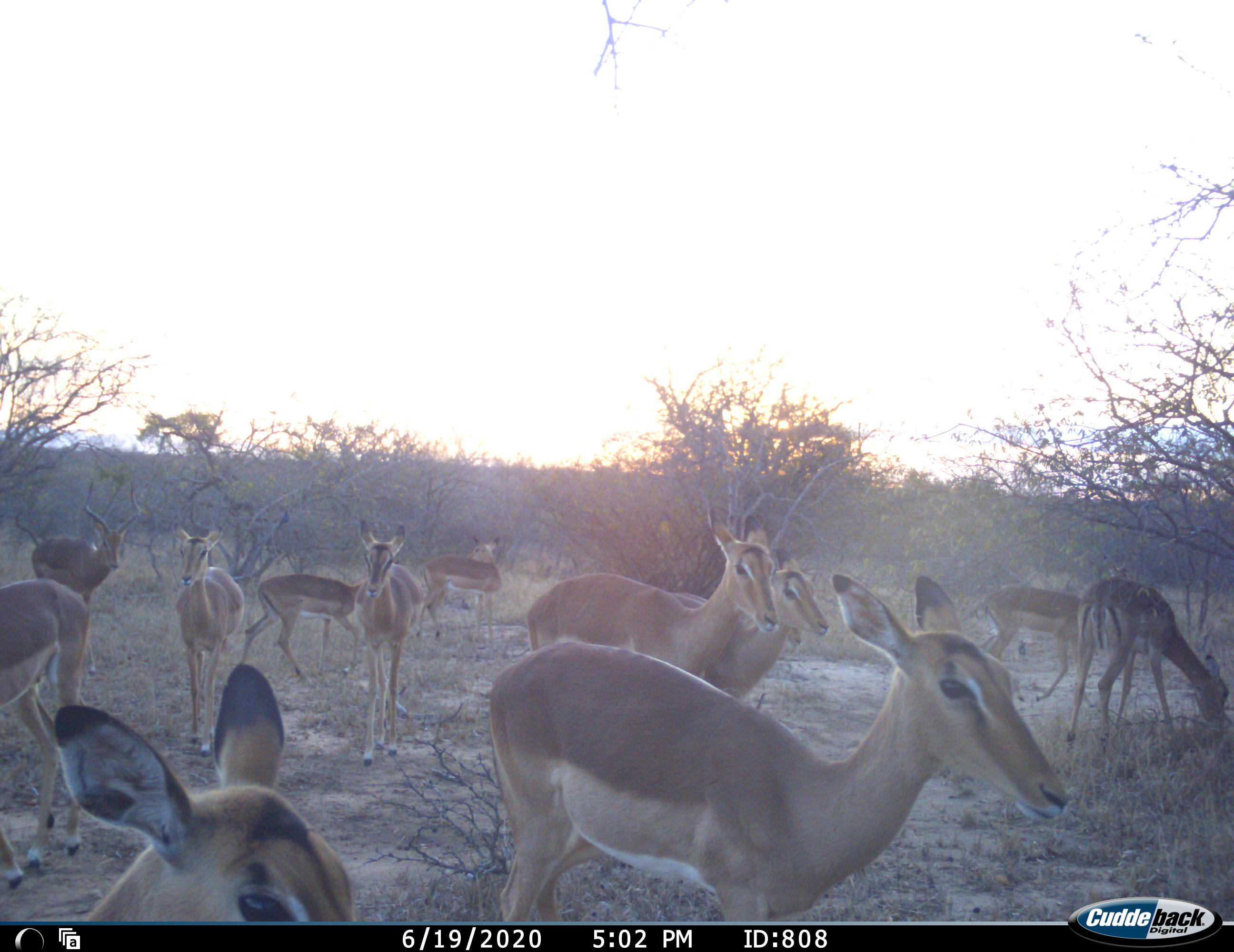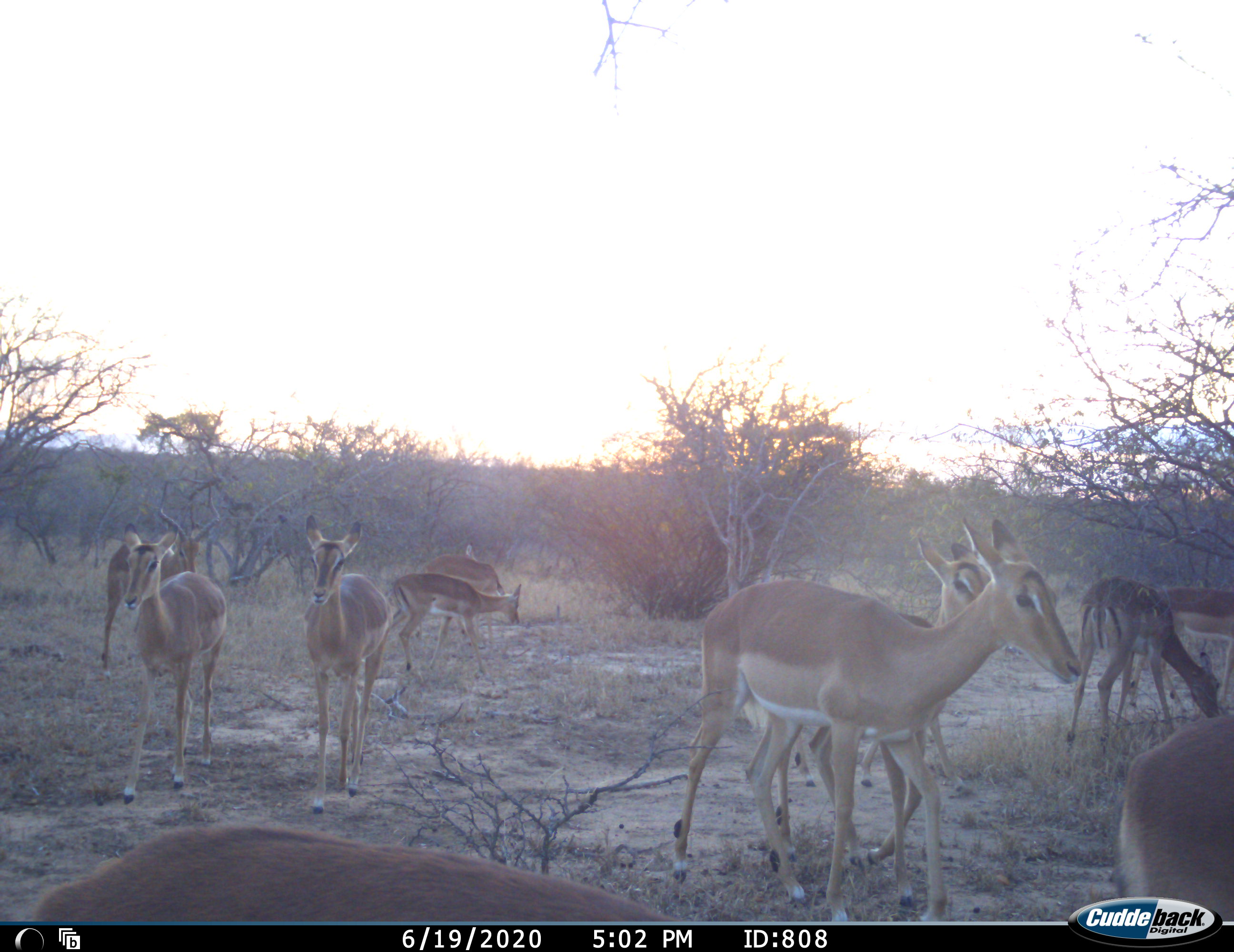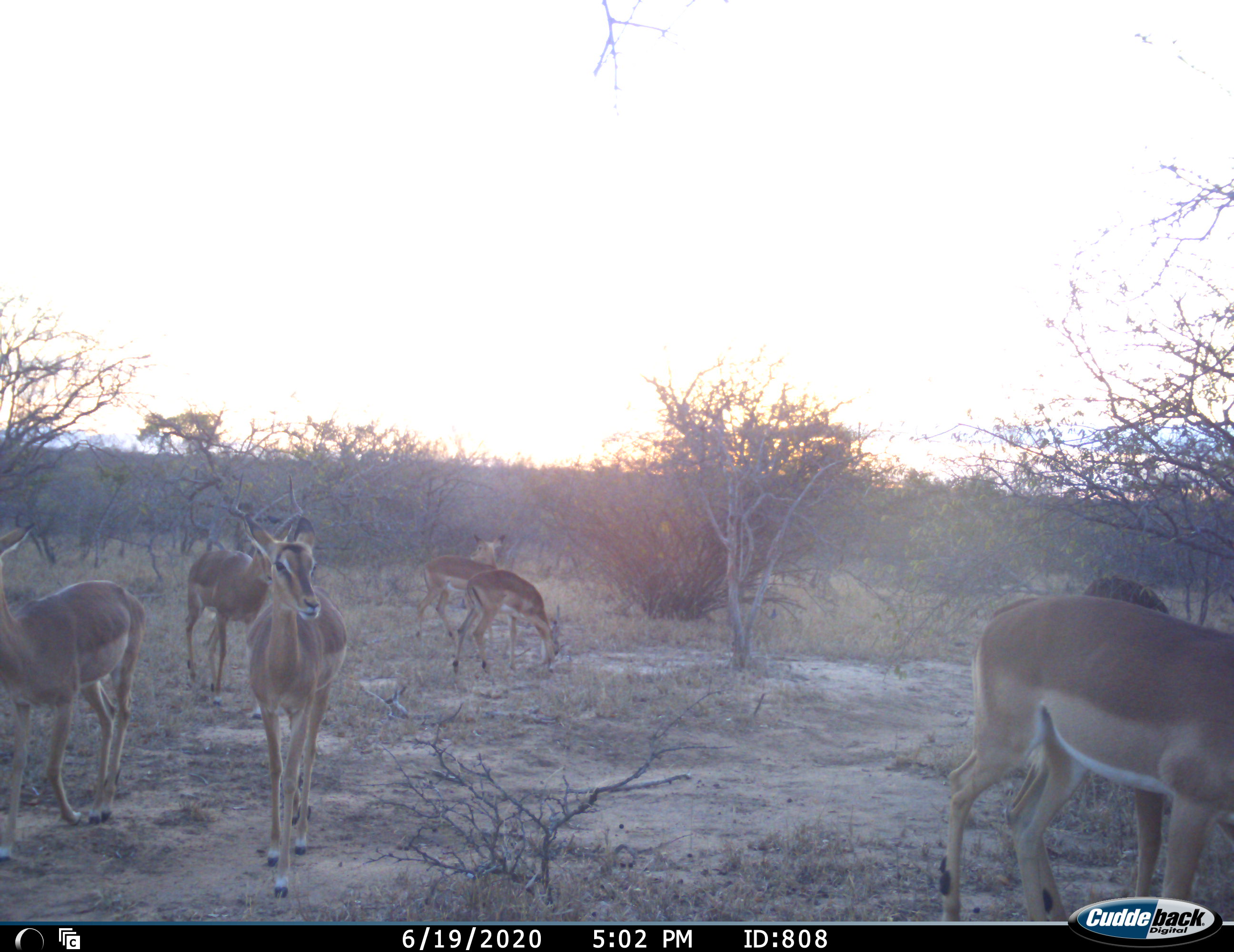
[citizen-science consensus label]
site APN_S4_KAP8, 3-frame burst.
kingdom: Animalia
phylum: Chordata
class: Mammalia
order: Artiodactyla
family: Bovidae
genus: Aepyceros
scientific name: Aepyceros melampus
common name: impala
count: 11-50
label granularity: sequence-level